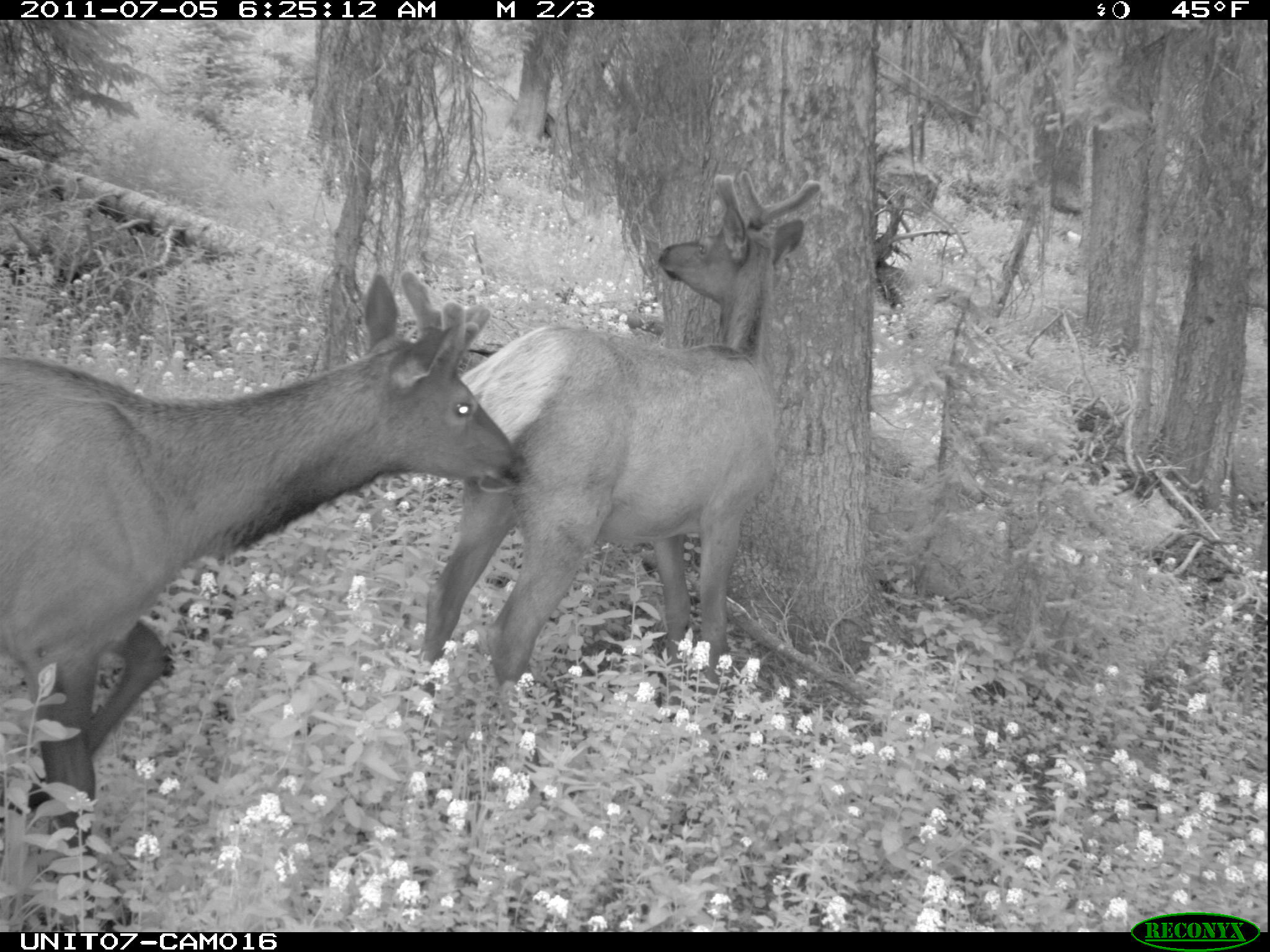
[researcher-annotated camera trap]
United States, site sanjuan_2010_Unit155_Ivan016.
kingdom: Animalia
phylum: Chordata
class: Mammalia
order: Artiodactyla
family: Cervidae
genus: Cervus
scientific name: Cervus elaphus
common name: red deer